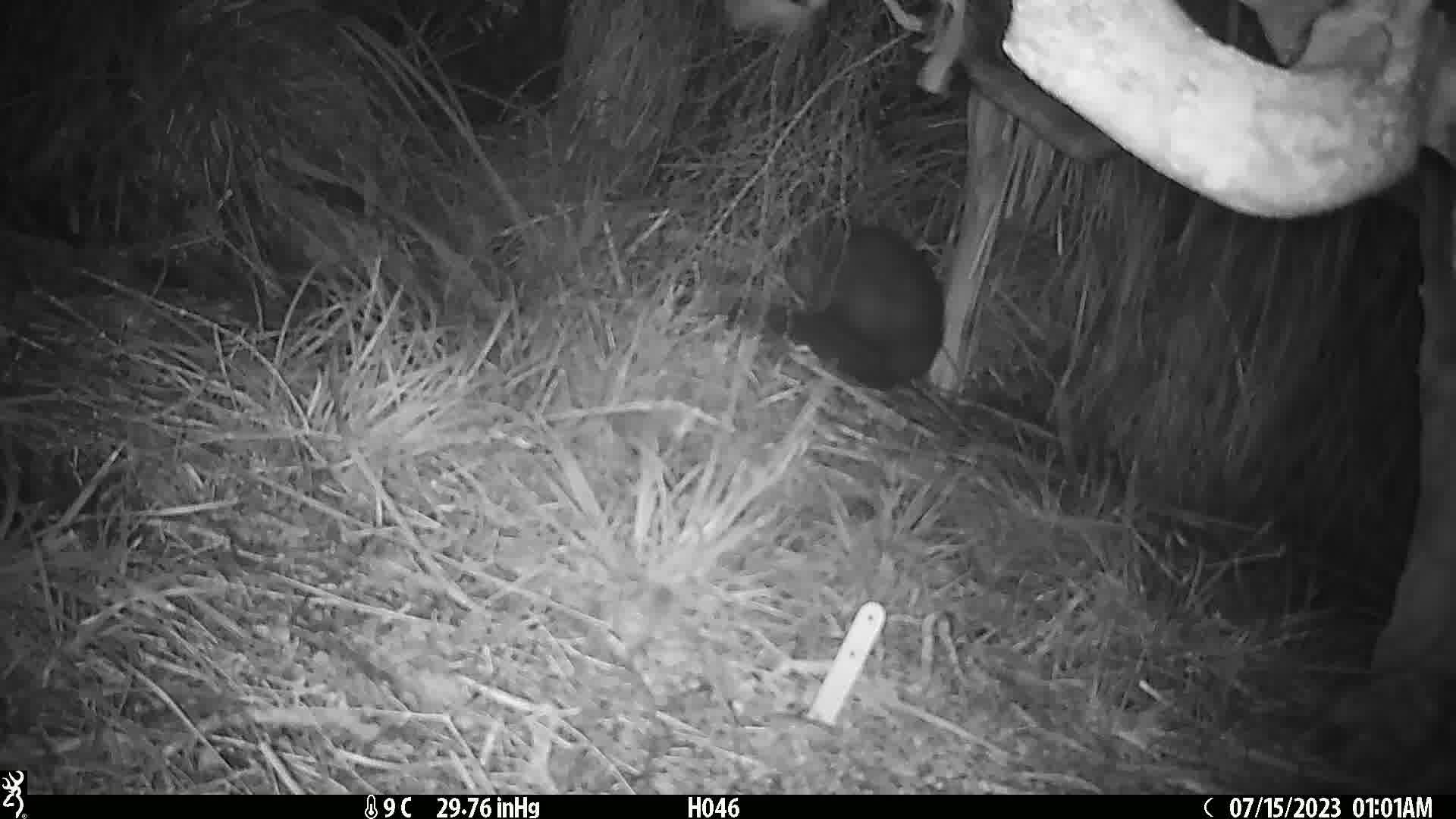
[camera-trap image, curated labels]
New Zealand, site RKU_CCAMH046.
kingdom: Animalia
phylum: Chordata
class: Mammalia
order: Diprotodontia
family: Phalangeridae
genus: Trichosurus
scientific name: Trichosurus vulpecula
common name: common brushtail possum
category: possum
Possum (common brushtail possum) (Trichosurus vulpecula).